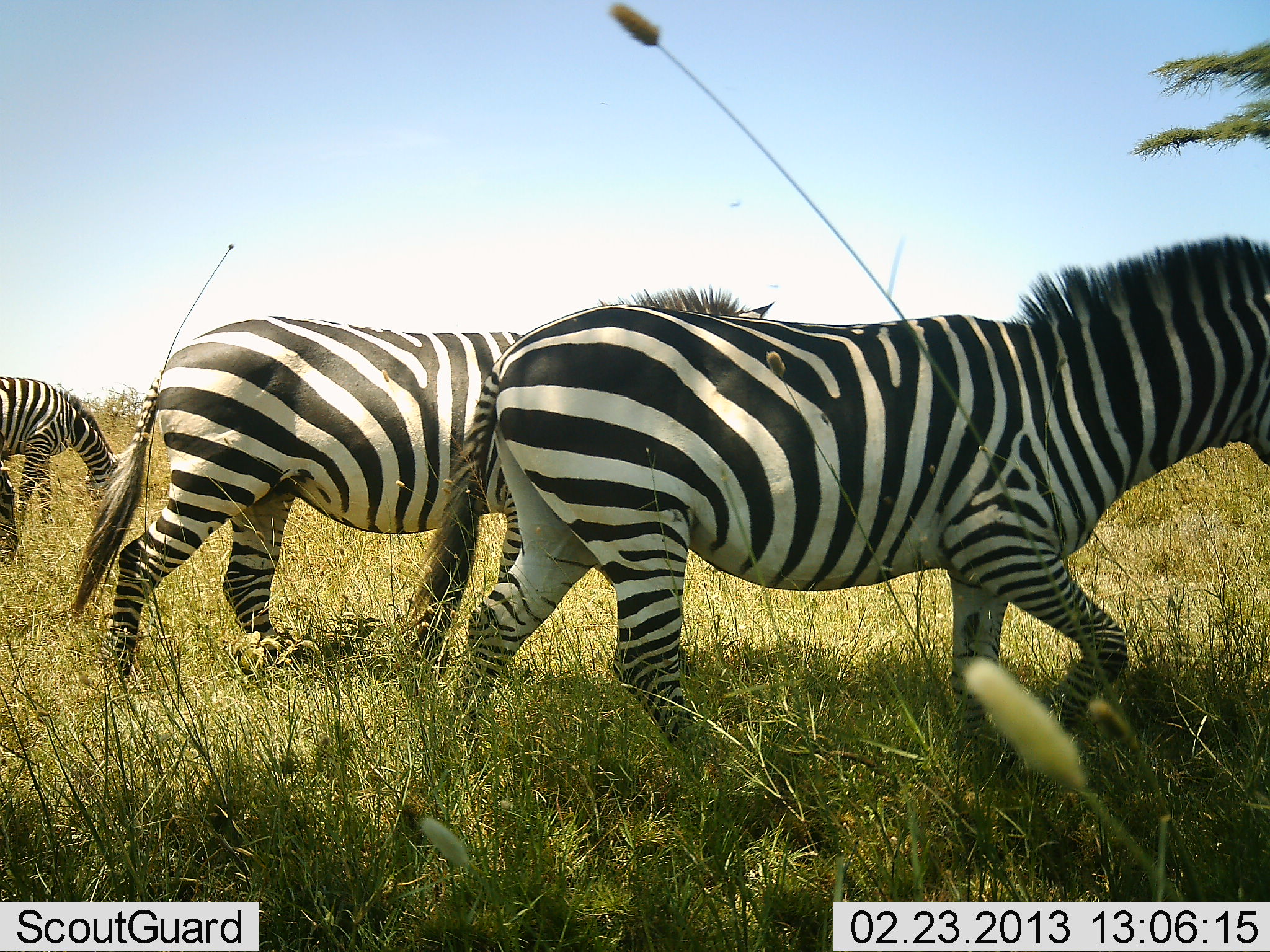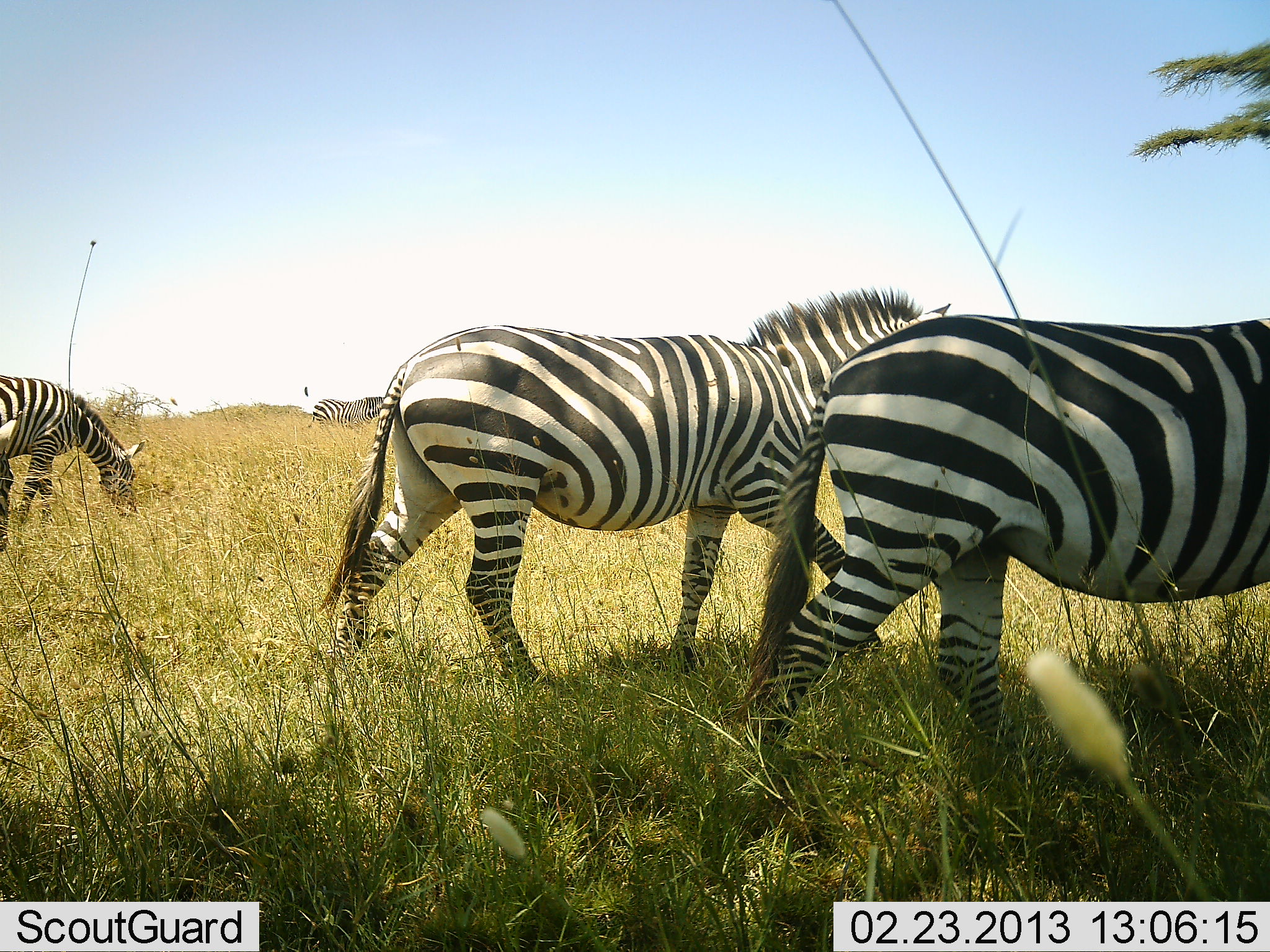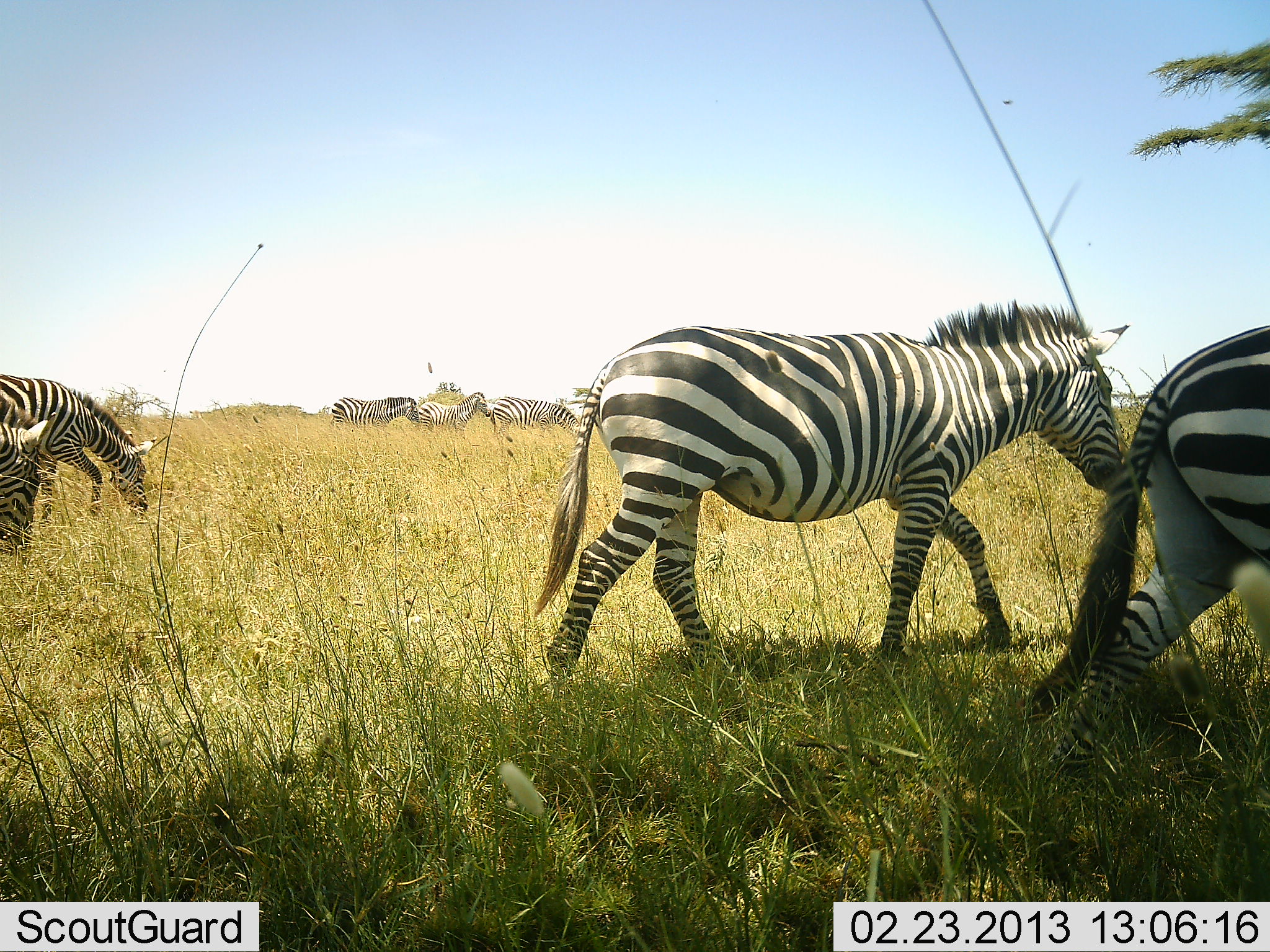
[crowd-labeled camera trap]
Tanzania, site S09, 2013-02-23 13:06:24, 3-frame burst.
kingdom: Animalia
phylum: Chordata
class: Mammalia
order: Perissodactyla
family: Equidae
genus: Equus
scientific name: Equus quagga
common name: plains zebra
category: zebra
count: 7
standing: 15%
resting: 0%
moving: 95%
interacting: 0%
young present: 0%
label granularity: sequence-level